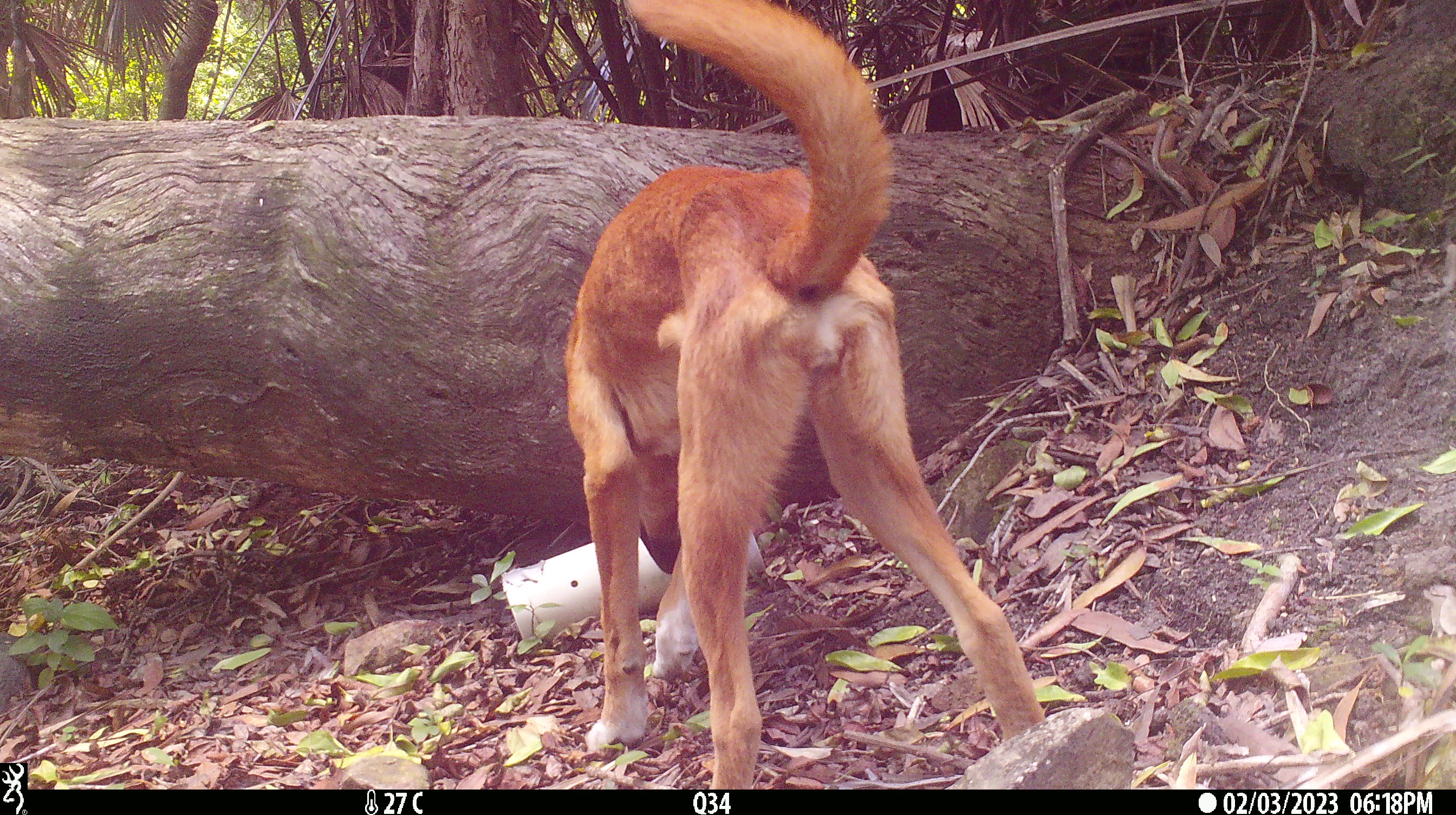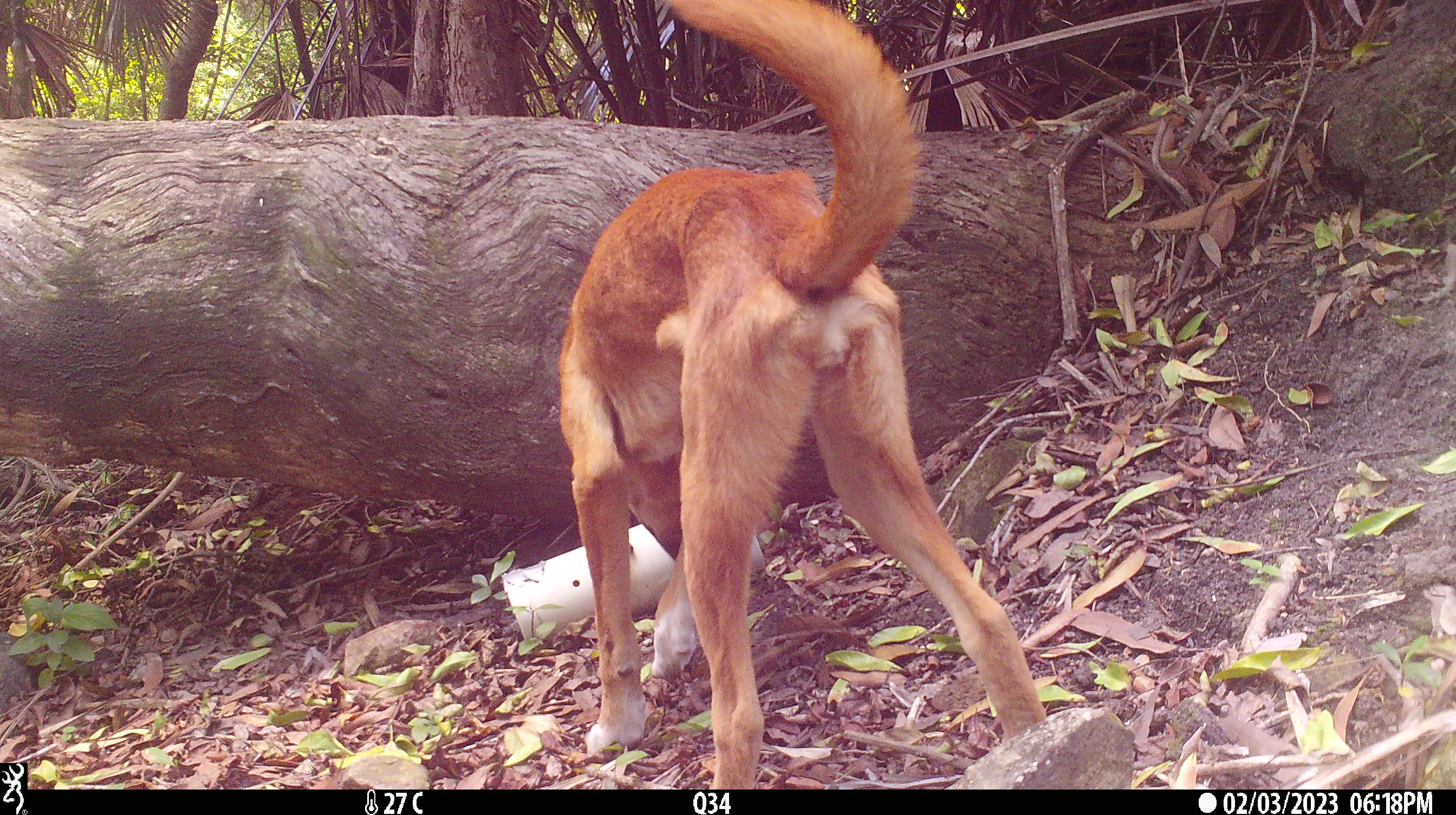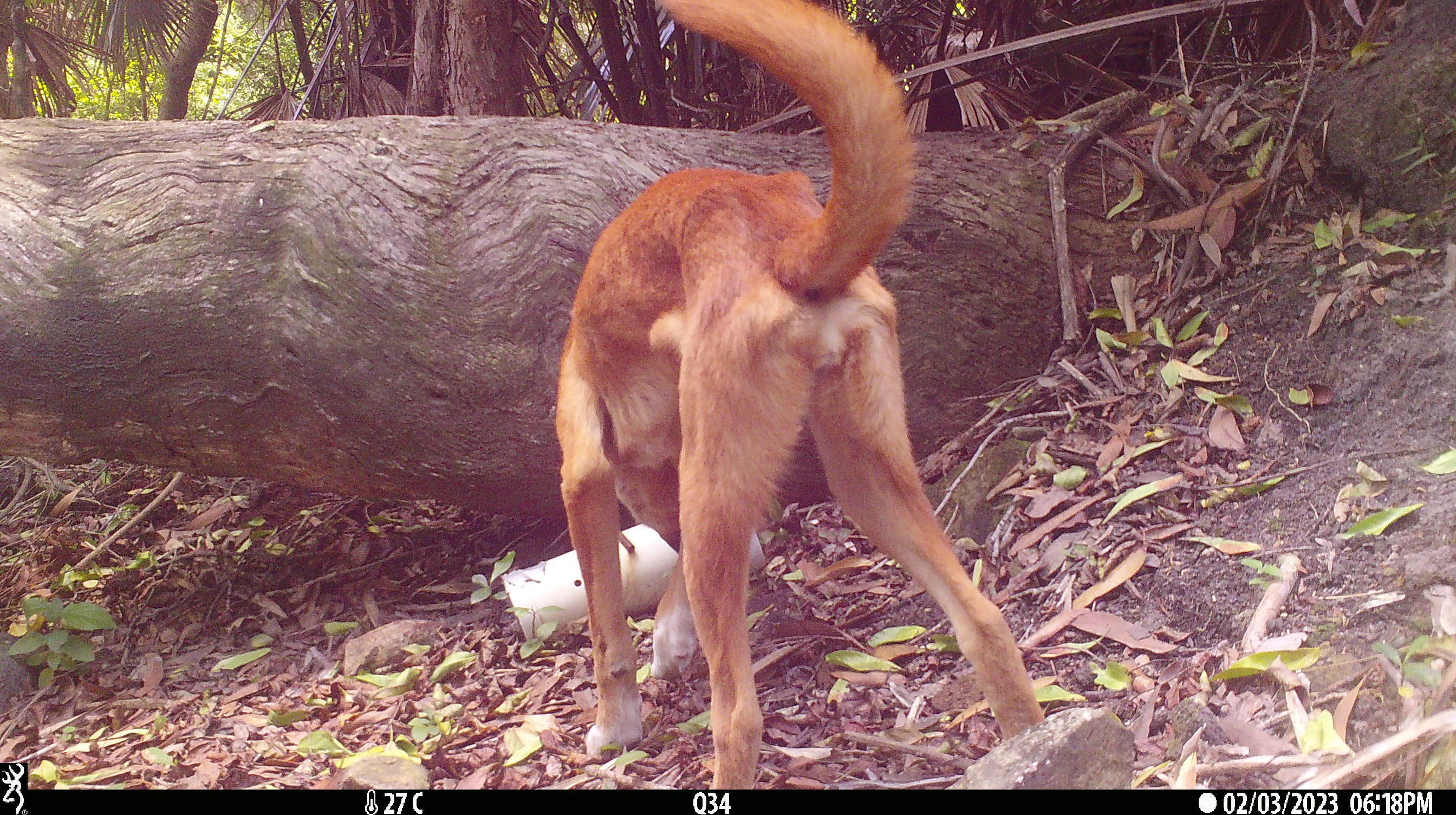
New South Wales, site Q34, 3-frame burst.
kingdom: Animalia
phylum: Chordata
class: Mammalia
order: Carnivora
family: Canidae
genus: Canis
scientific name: Canis familiaris dingo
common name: dingo